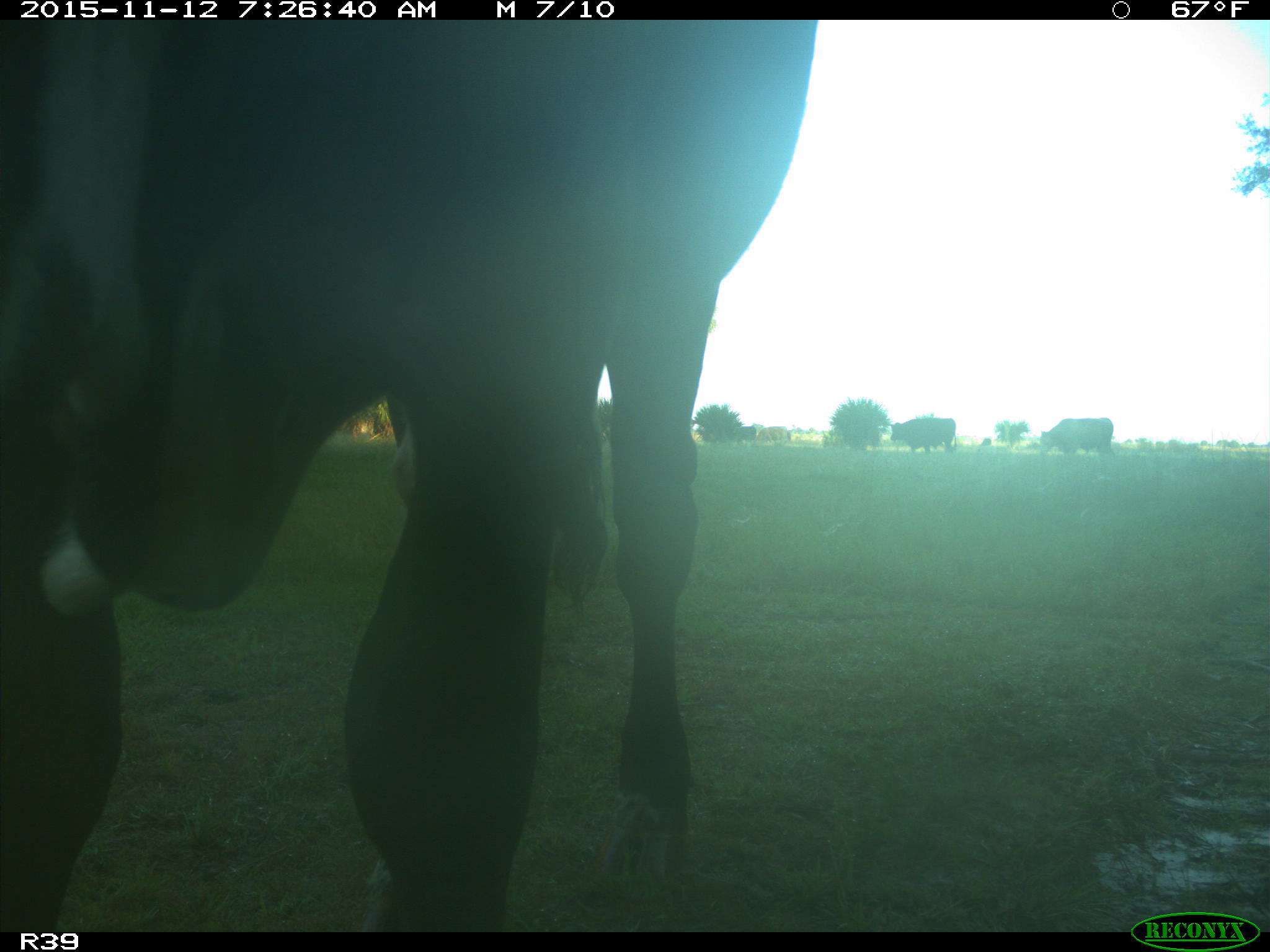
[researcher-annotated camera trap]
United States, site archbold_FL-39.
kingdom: Animalia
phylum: Chordata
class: Mammalia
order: Artiodactyla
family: Bovidae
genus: Bos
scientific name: Bos taurus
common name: domestic cow